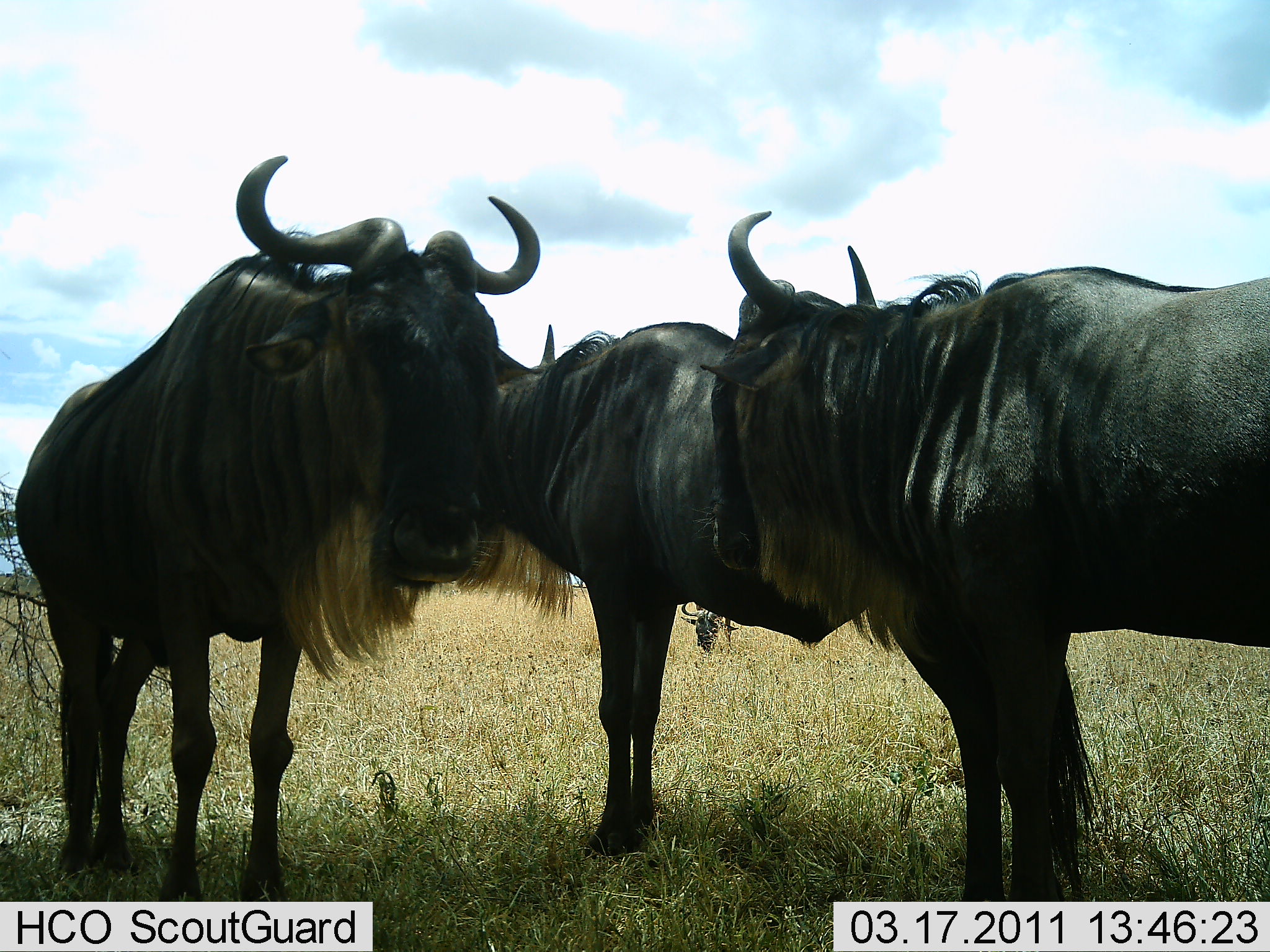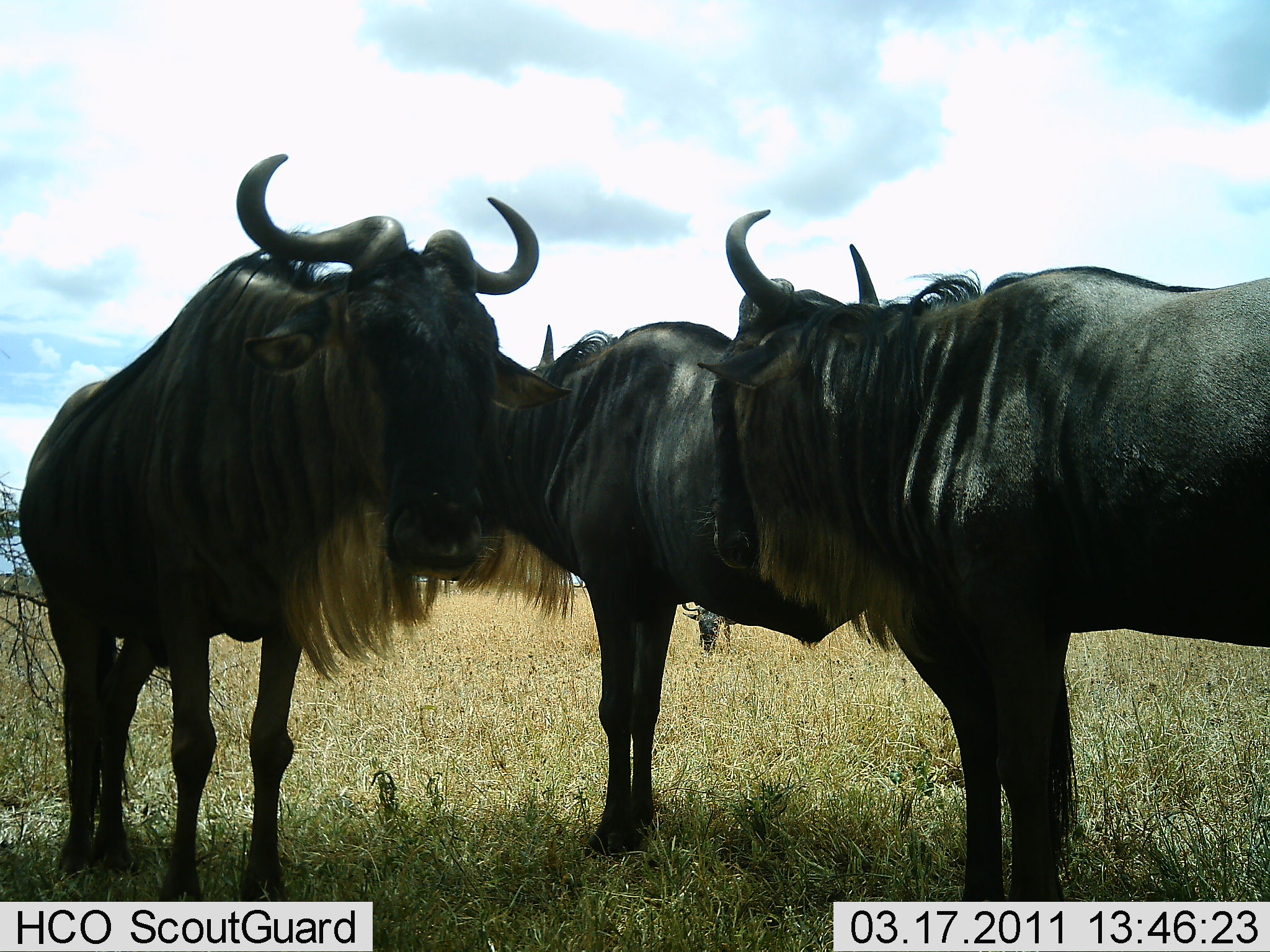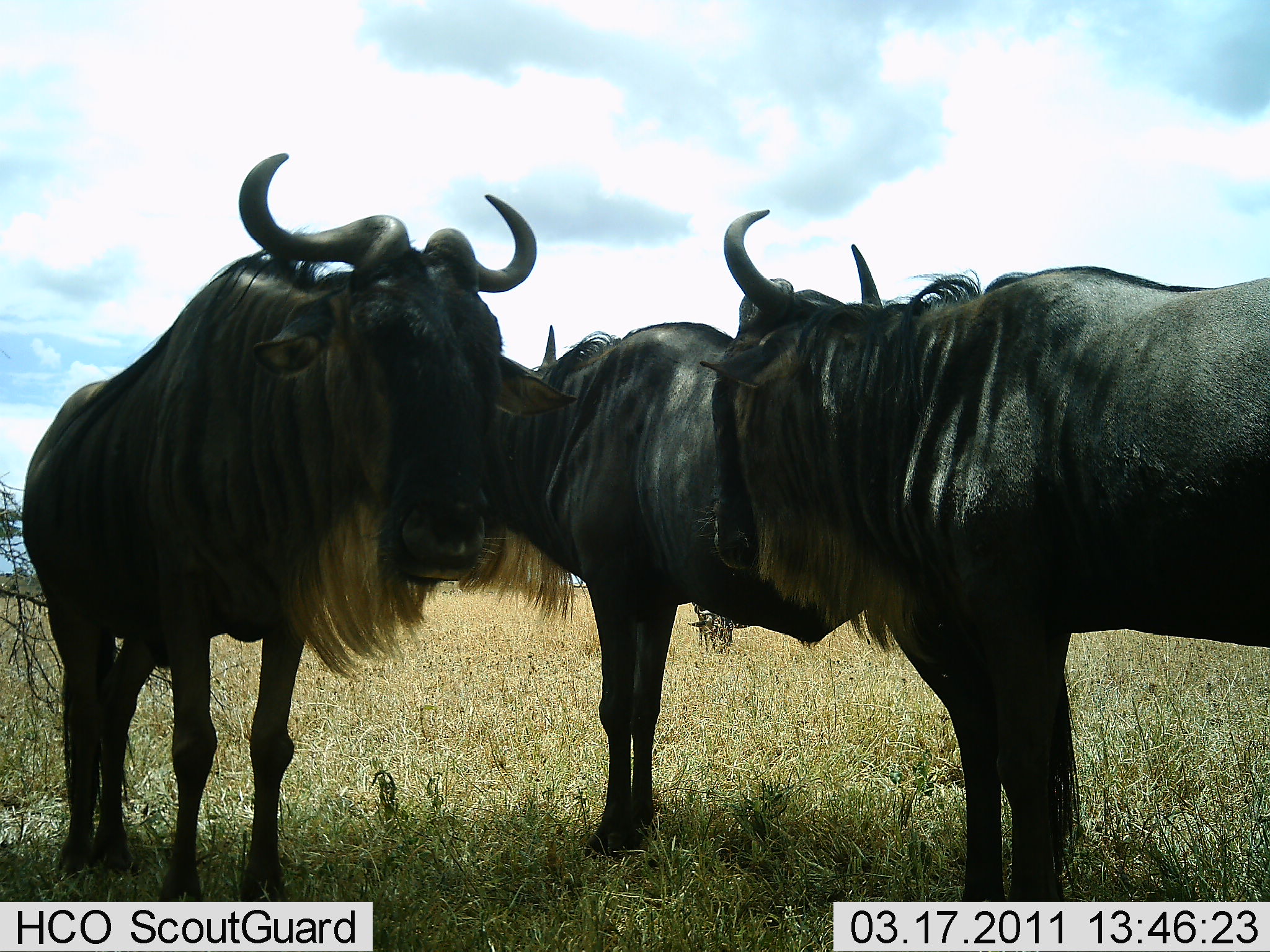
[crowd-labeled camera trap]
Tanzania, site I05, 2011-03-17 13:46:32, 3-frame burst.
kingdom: Animalia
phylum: Chordata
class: Mammalia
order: Artiodactyla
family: Bovidae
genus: Connochaetes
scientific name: Connochaetes taurinus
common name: blue wildebeest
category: wildebeest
Wildebeest (blue wildebeest) (Connochaetes taurinus), count 3. Behavior (volunteer vote fractions): standing 92%, resting 8%, moving 0%, interacting 0%. Young present (vote fraction): 0%. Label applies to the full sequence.